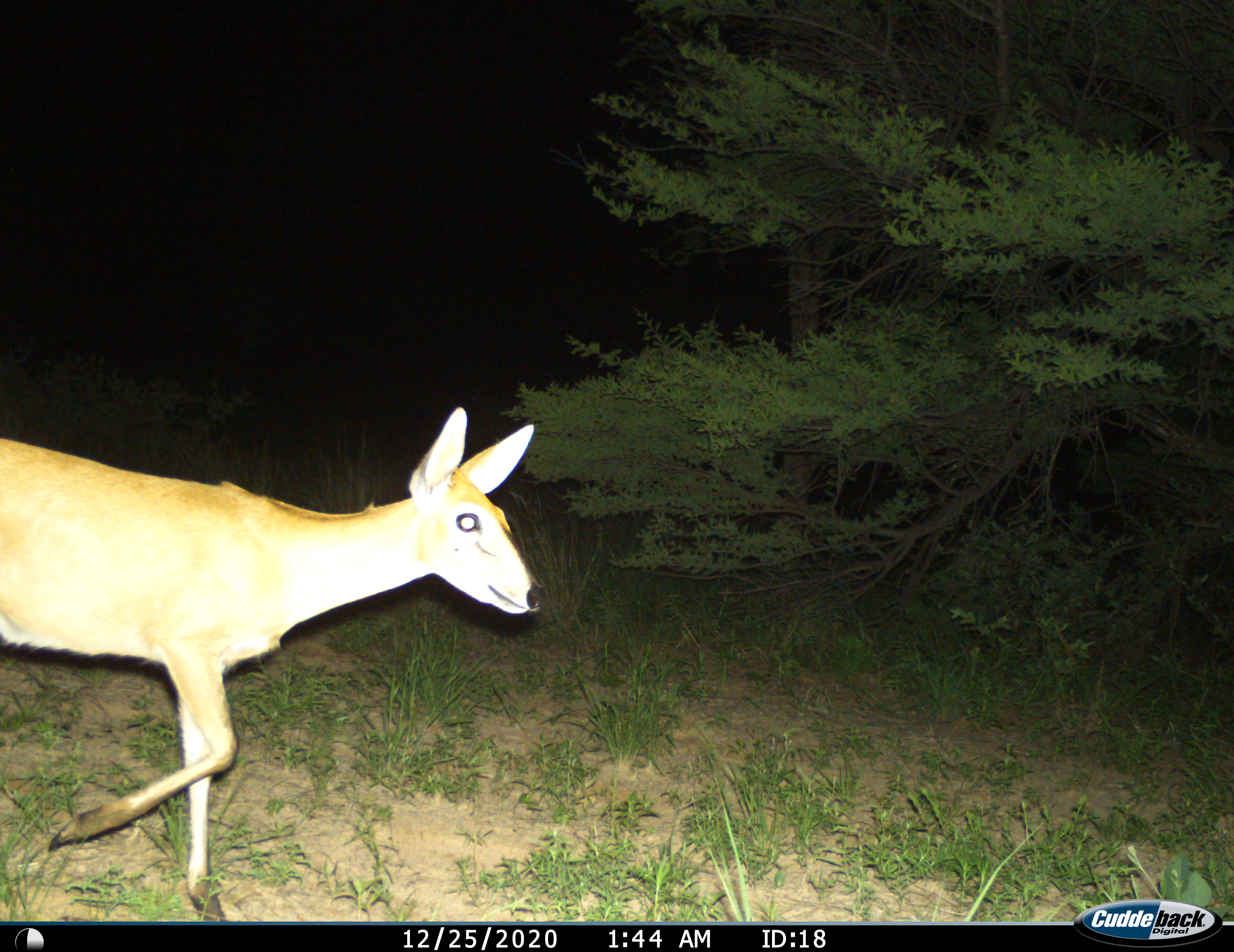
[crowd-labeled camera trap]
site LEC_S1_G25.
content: unidentified animal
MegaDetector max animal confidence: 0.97